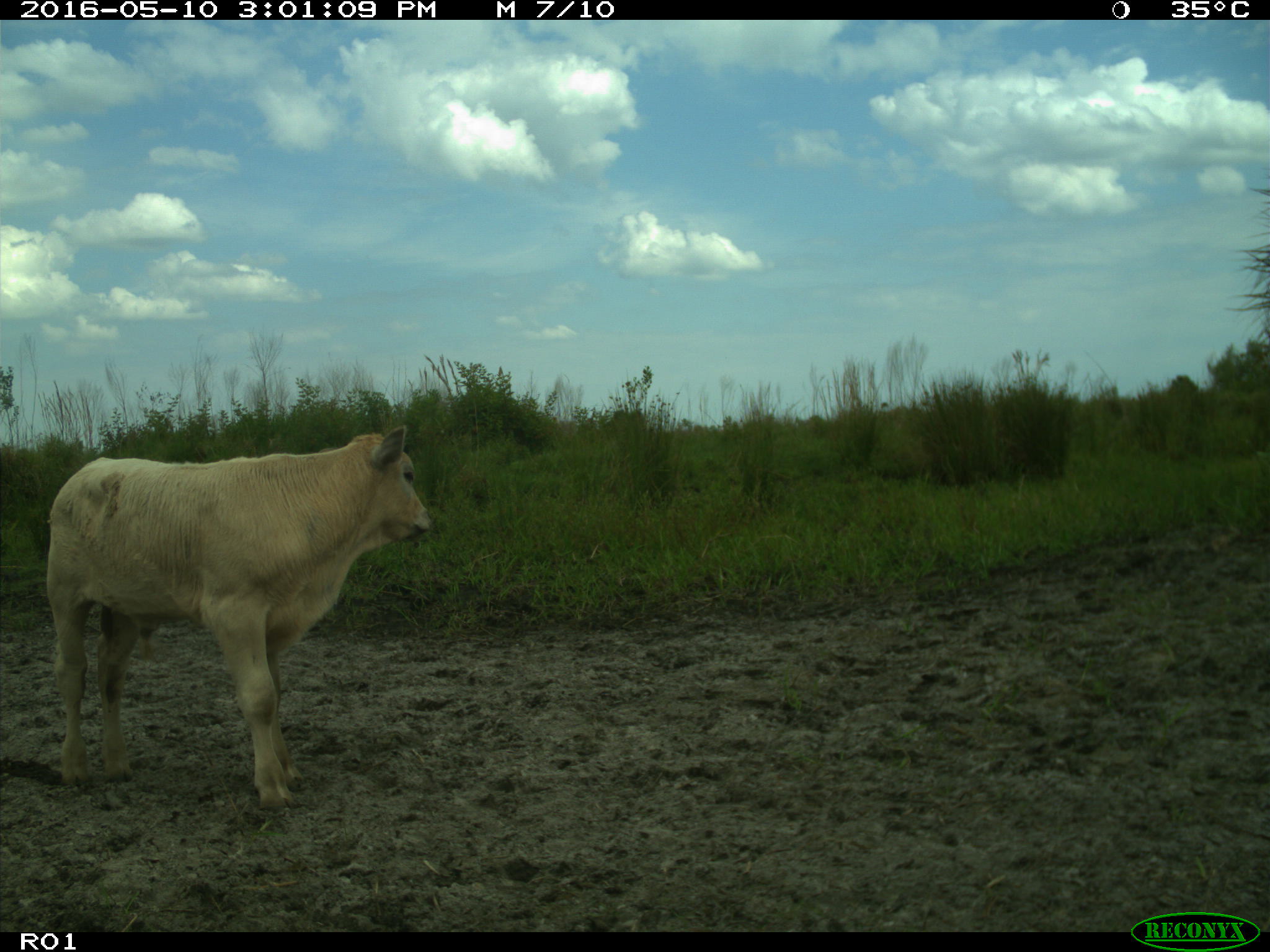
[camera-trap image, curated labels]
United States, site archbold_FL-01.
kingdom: Animalia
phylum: Chordata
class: Mammalia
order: Artiodactyla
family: Bovidae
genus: Bos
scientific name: Bos taurus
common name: domestic cow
Bos taurus (domestic cow).